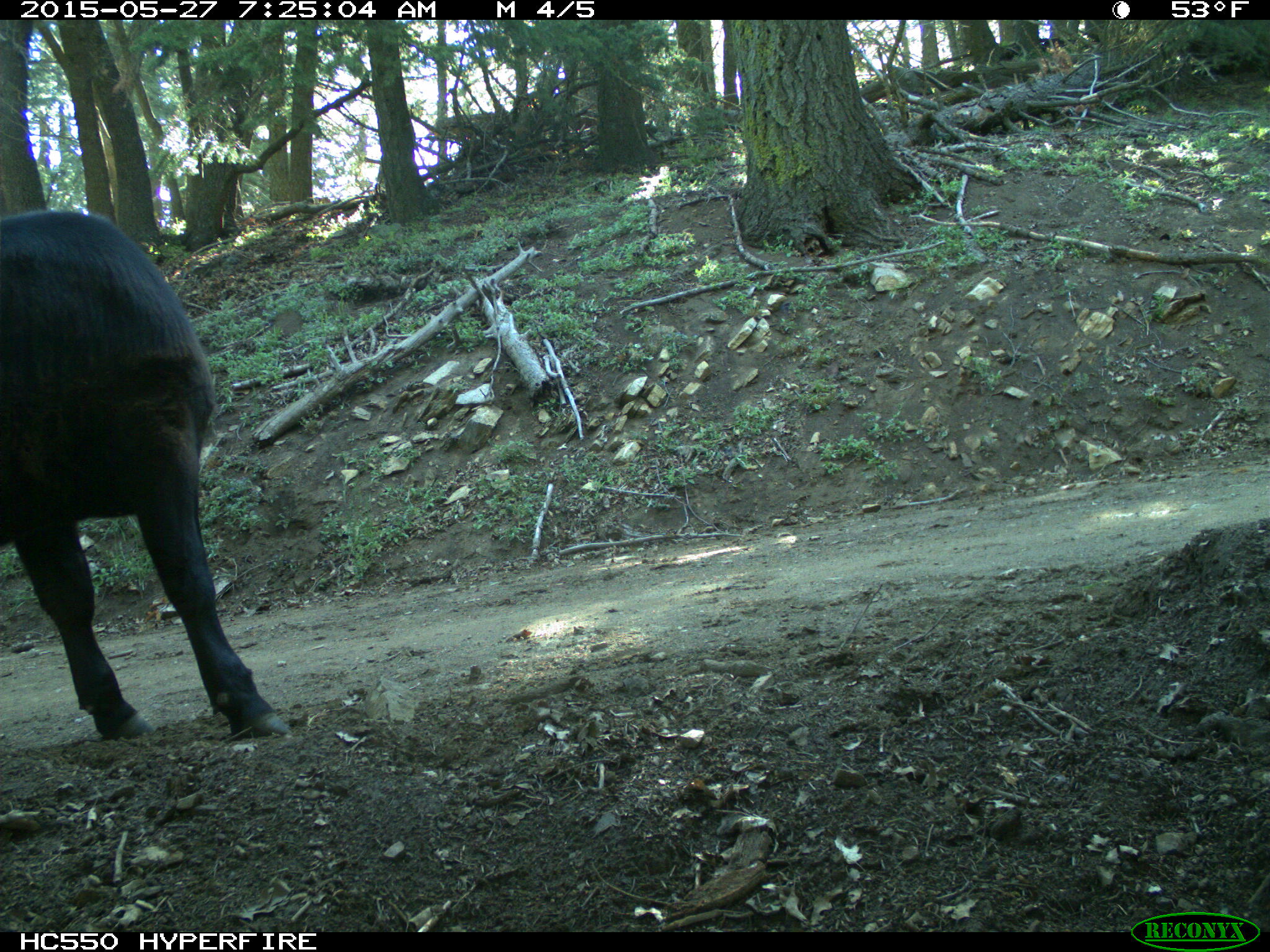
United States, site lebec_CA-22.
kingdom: Animalia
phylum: Chordata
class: Mammalia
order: Artiodactyla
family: Bovidae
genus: Bos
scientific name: Bos taurus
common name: domestic cow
Bos taurus (domestic cow).